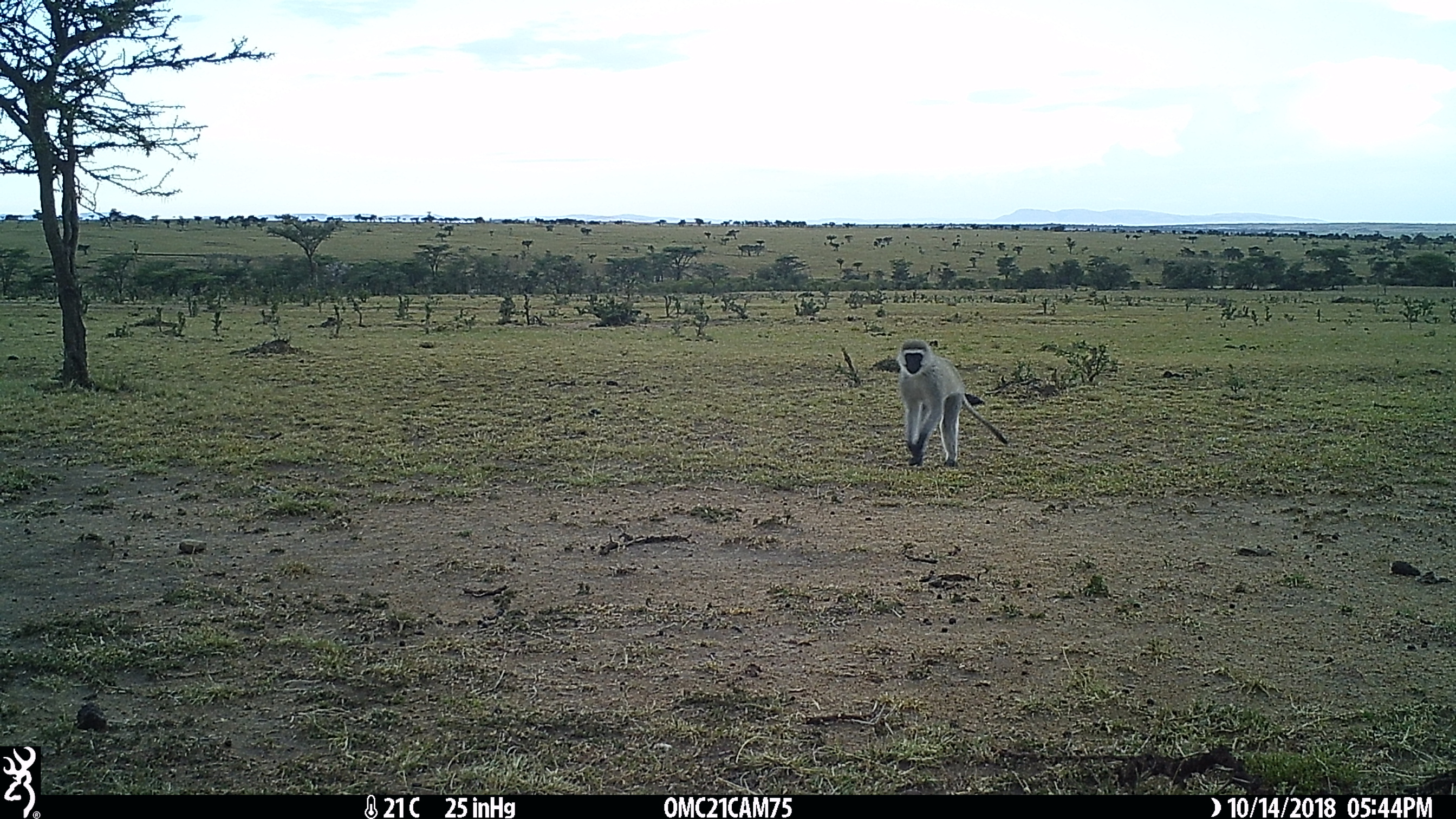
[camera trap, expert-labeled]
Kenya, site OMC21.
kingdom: Animalia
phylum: Chordata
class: Mammalia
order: Primates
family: Cercopithecidae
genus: Chlorocebus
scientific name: Chlorocebus pygerythrus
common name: vervet monkey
Vervet monkey (Chlorocebus pygerythrus).